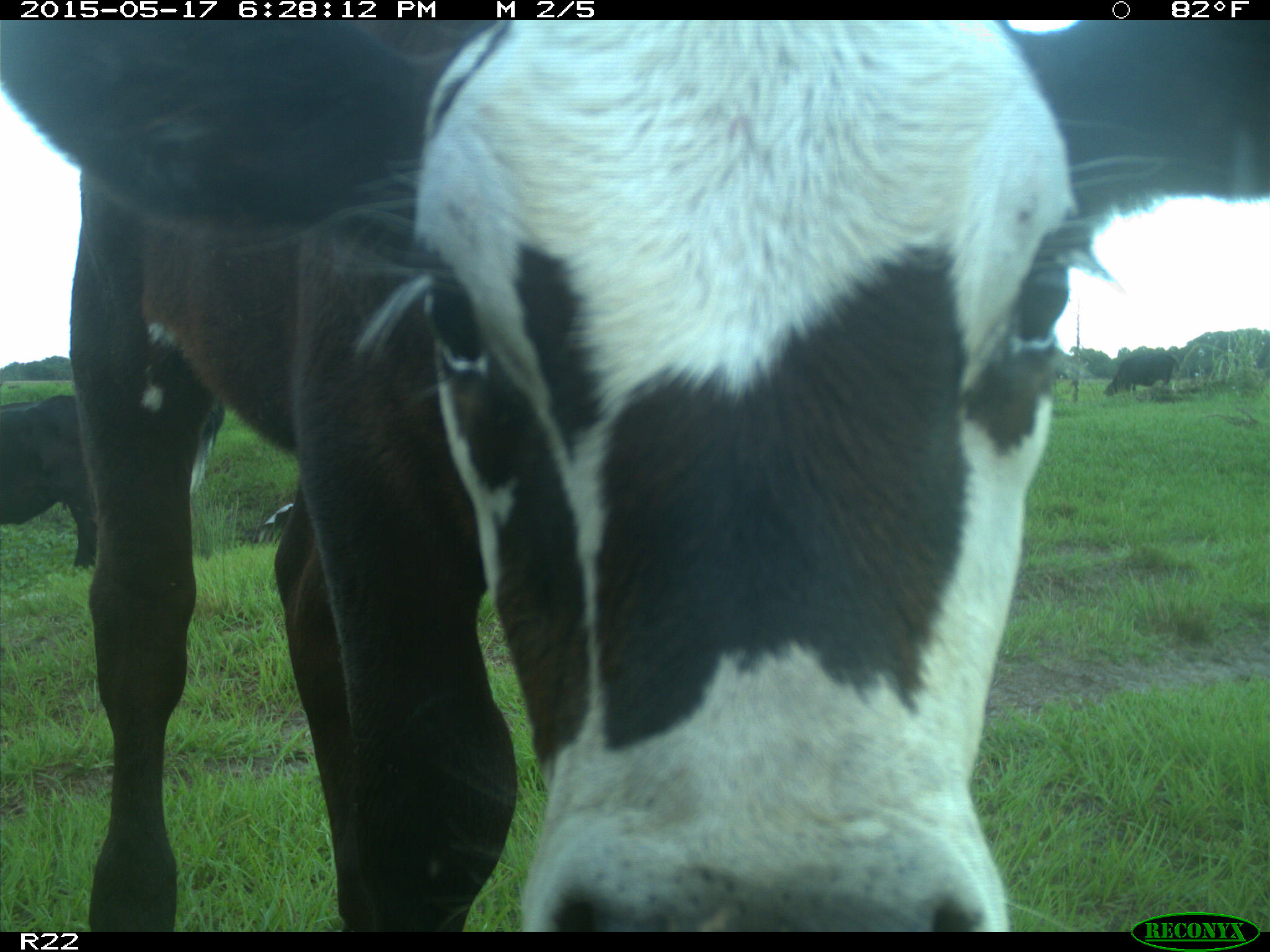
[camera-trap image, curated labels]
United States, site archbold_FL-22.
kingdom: Animalia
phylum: Chordata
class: Mammalia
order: Artiodactyla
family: Bovidae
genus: Bos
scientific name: Bos taurus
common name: domestic cow